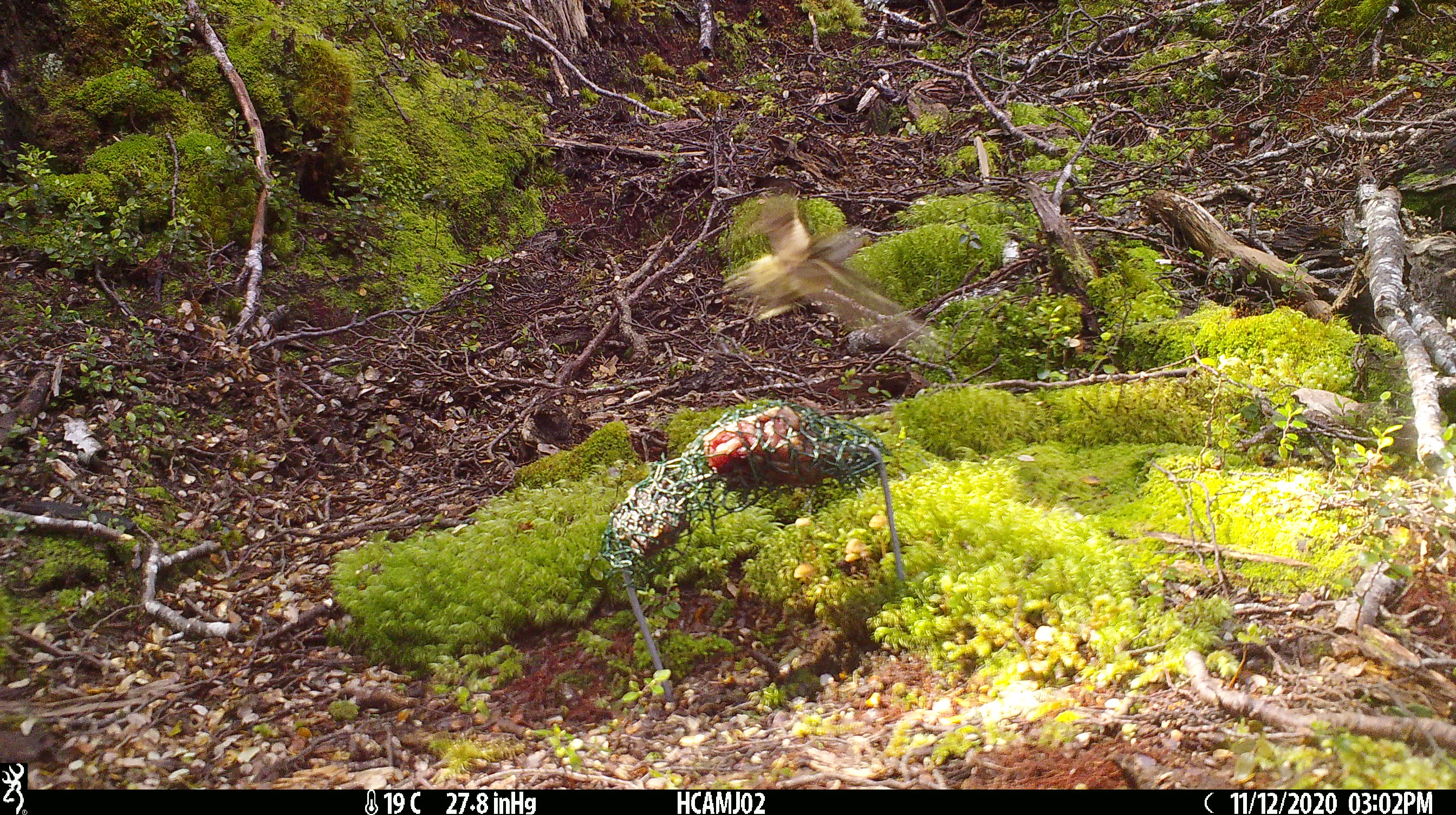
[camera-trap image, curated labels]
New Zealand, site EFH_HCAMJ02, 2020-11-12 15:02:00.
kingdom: Animalia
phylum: Chordata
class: Aves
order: Passeriformes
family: Acanthisittidae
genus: Acanthisitta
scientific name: Acanthisitta chloris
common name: rifleman